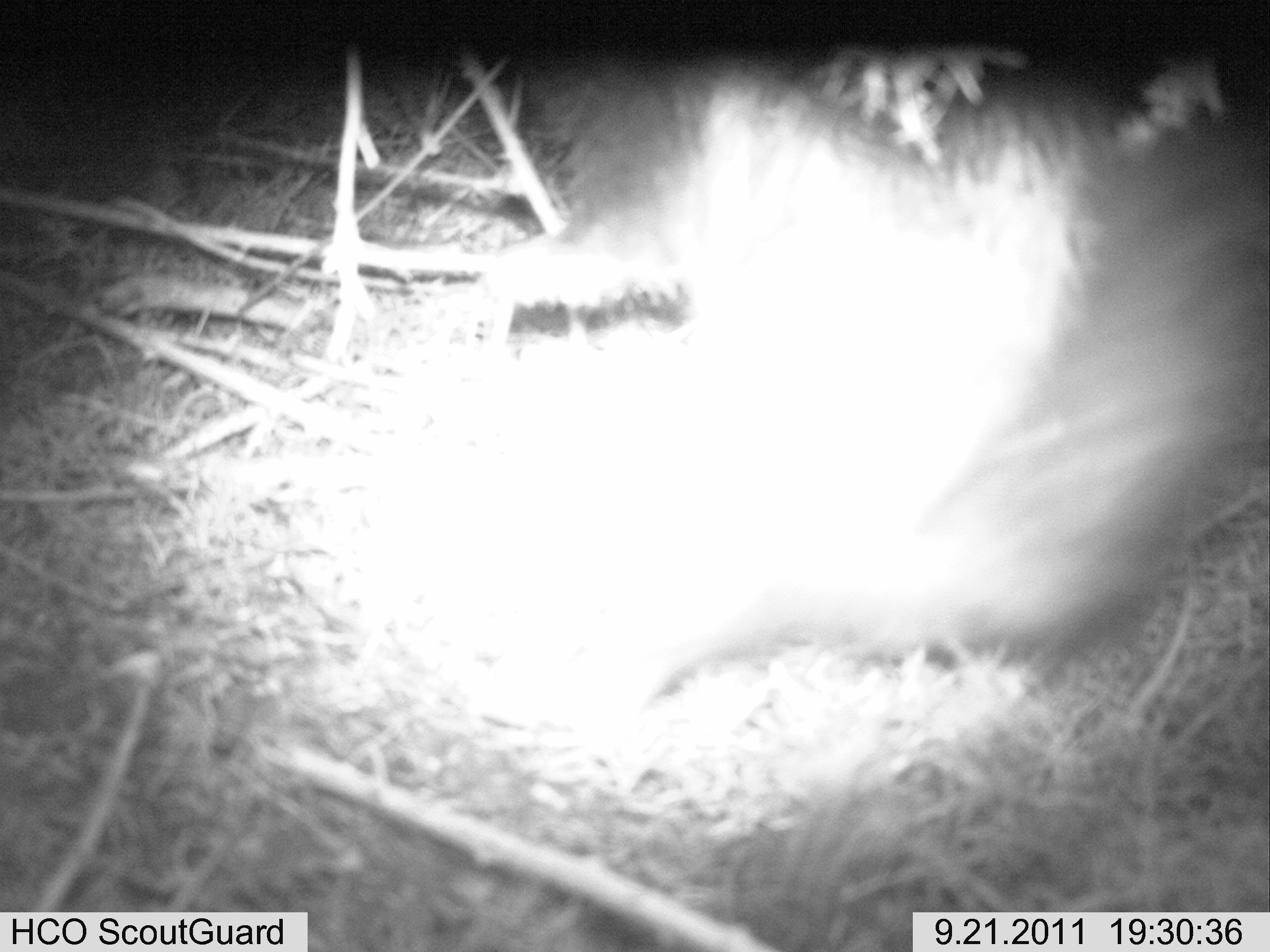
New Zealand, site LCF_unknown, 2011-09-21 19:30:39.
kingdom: Animalia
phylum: Chordata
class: Mammalia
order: Carnivora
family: Mustelidae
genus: Mustela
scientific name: Mustela furo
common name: ferret